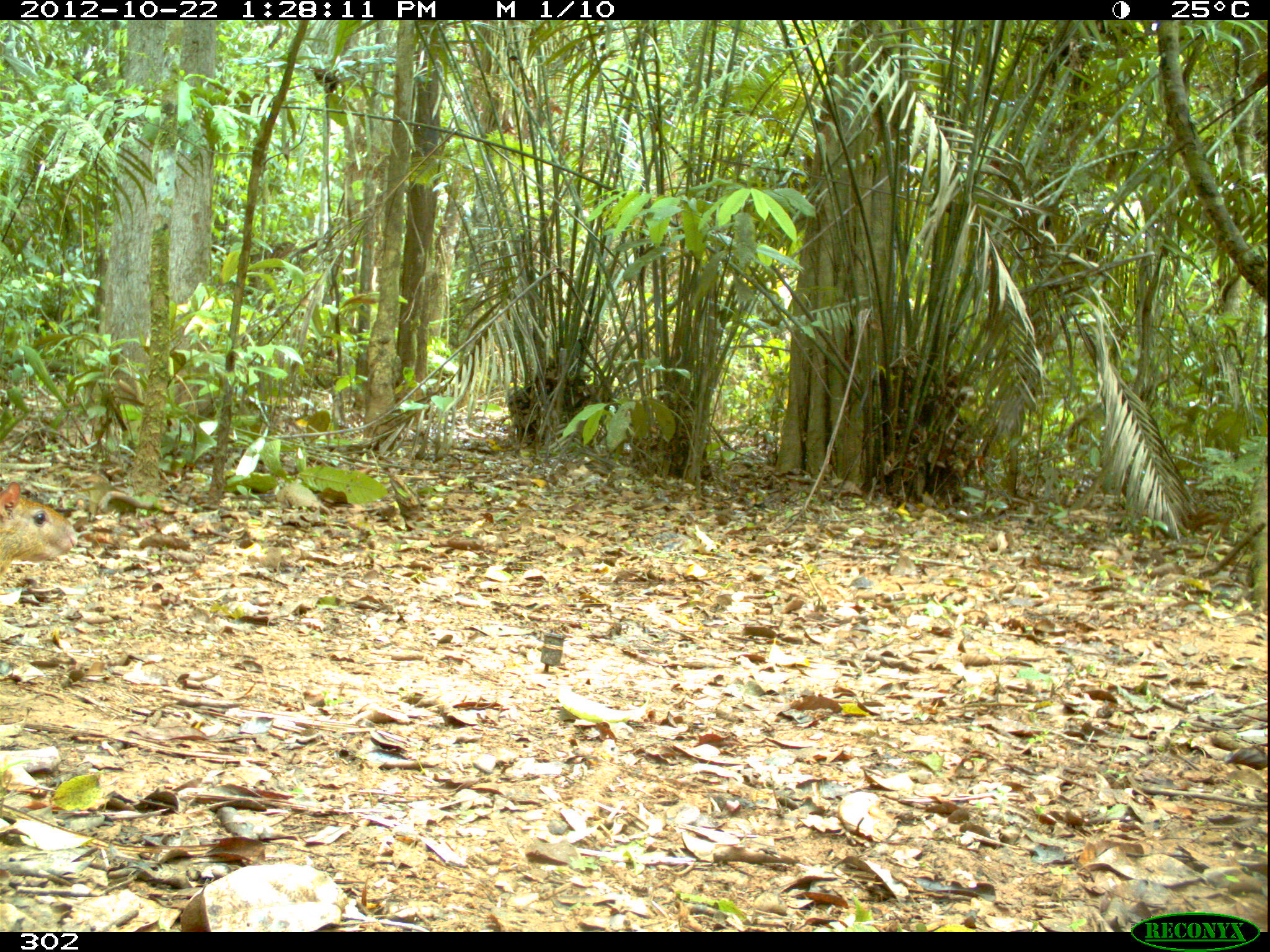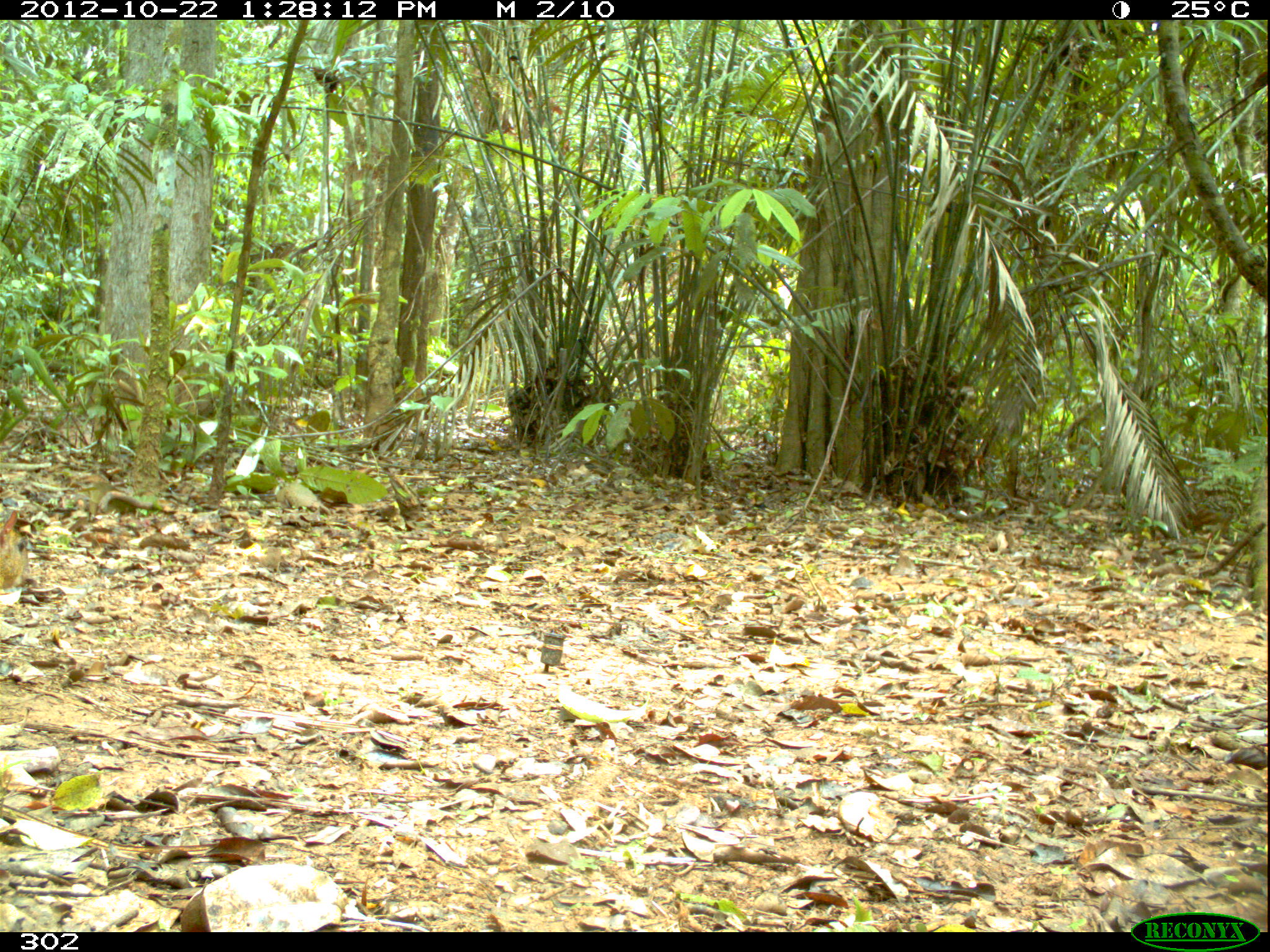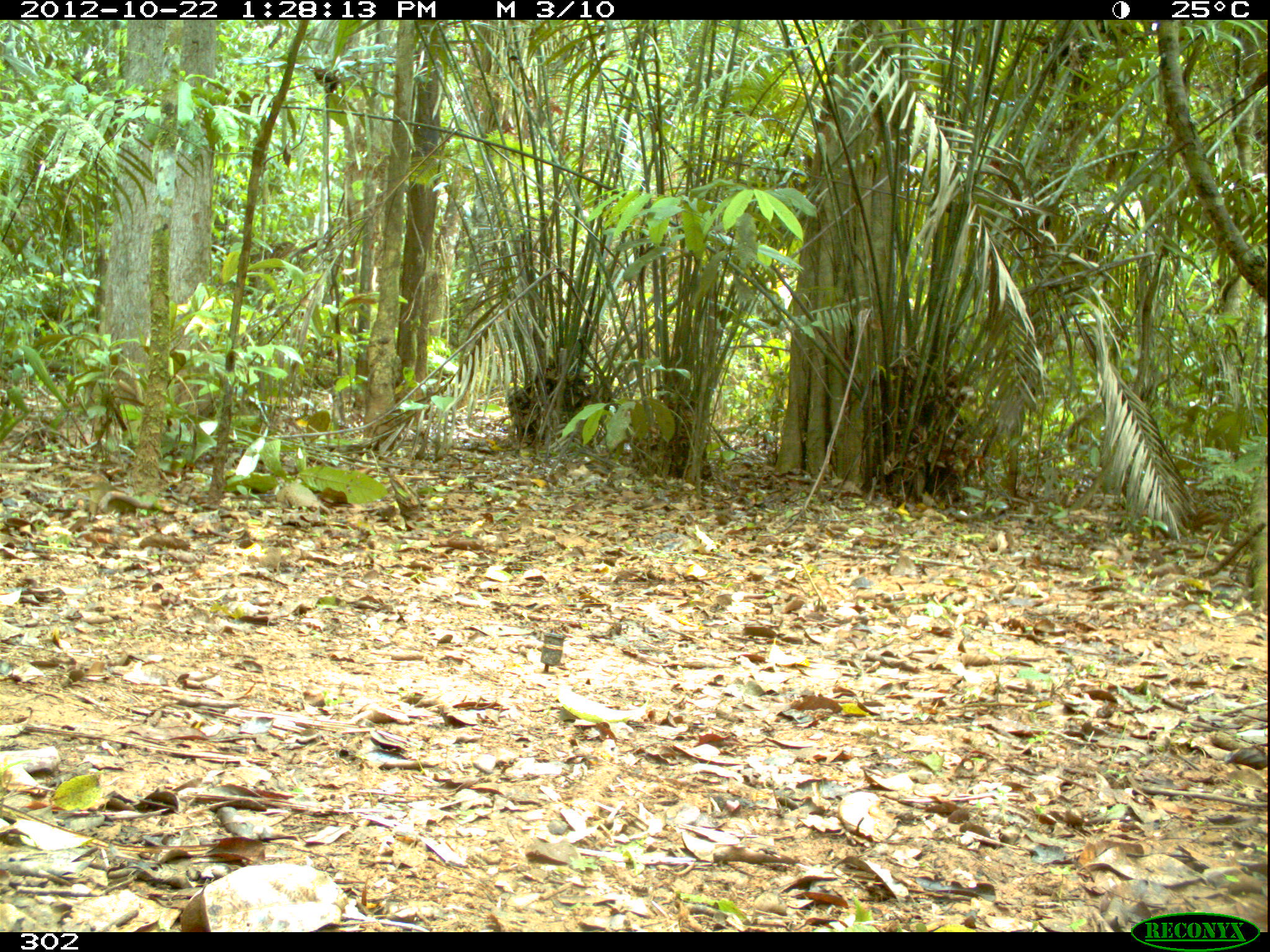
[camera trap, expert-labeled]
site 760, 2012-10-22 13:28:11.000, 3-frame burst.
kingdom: Animalia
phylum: Chordata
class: Mammalia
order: Rodentia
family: Dasyproctidae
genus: Dasyprocta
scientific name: Dasyprocta punctata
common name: central american agouti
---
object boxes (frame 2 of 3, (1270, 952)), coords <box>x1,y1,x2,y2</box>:
dasyprocta punctata: <box>0,510,29,596</box>